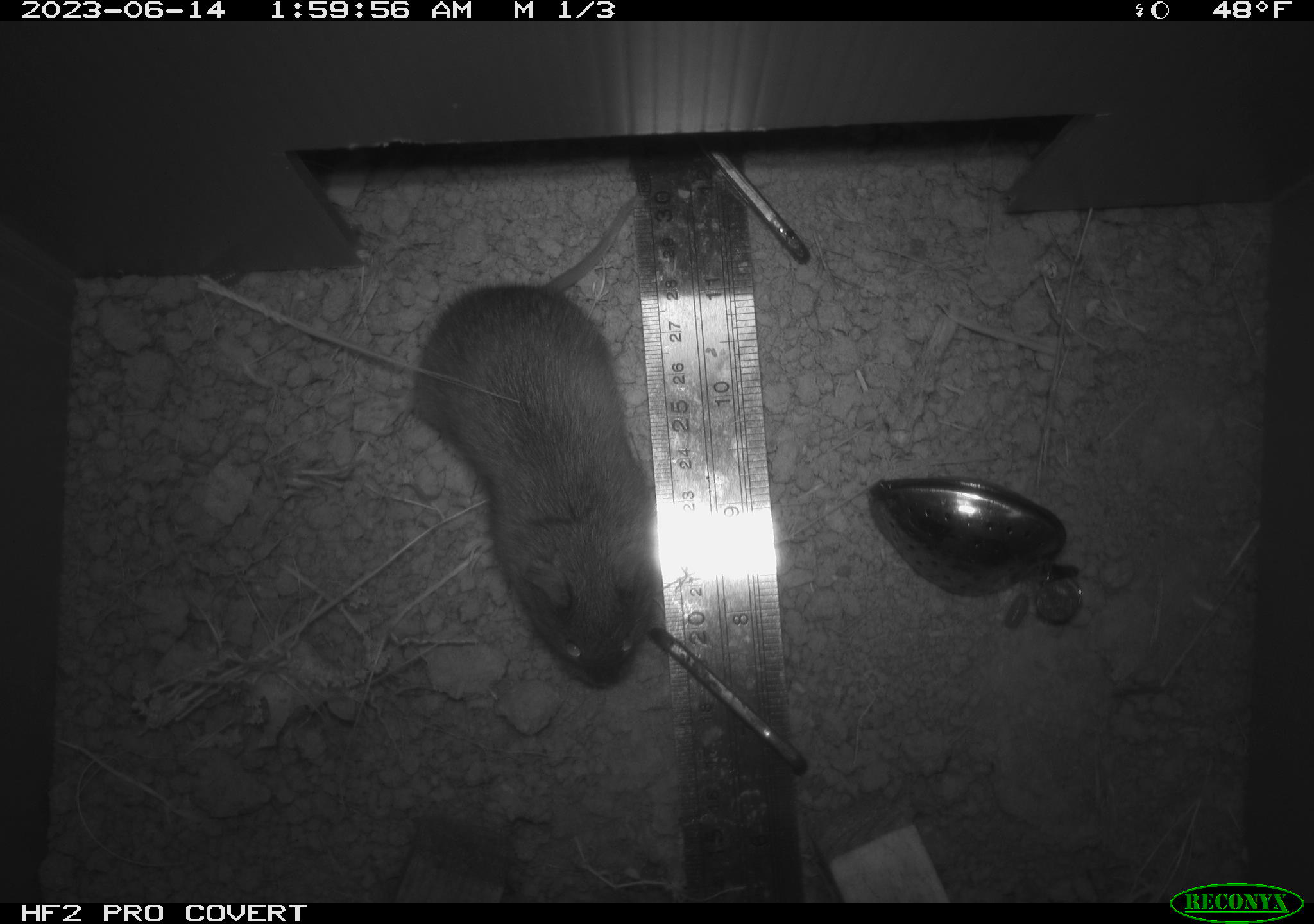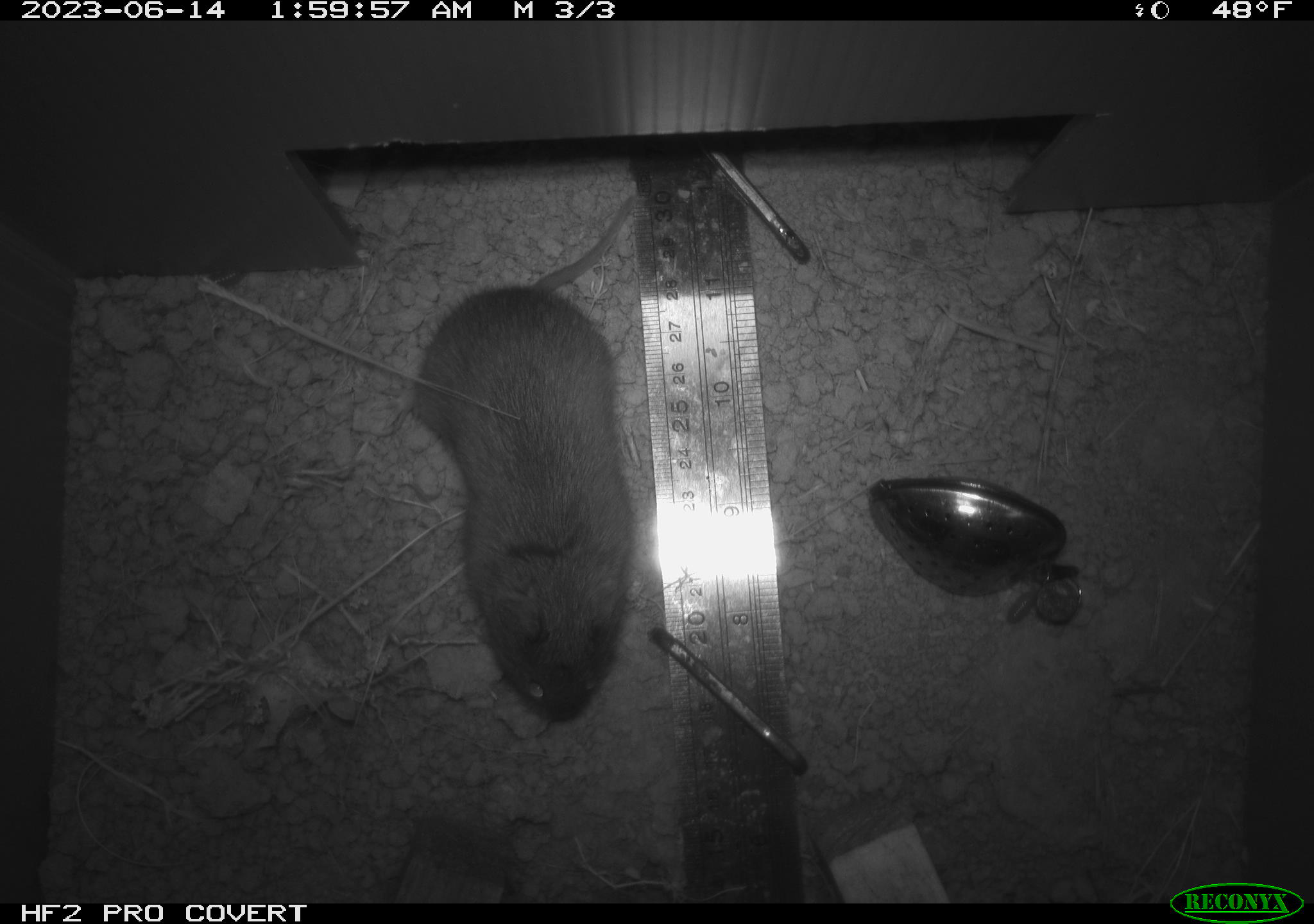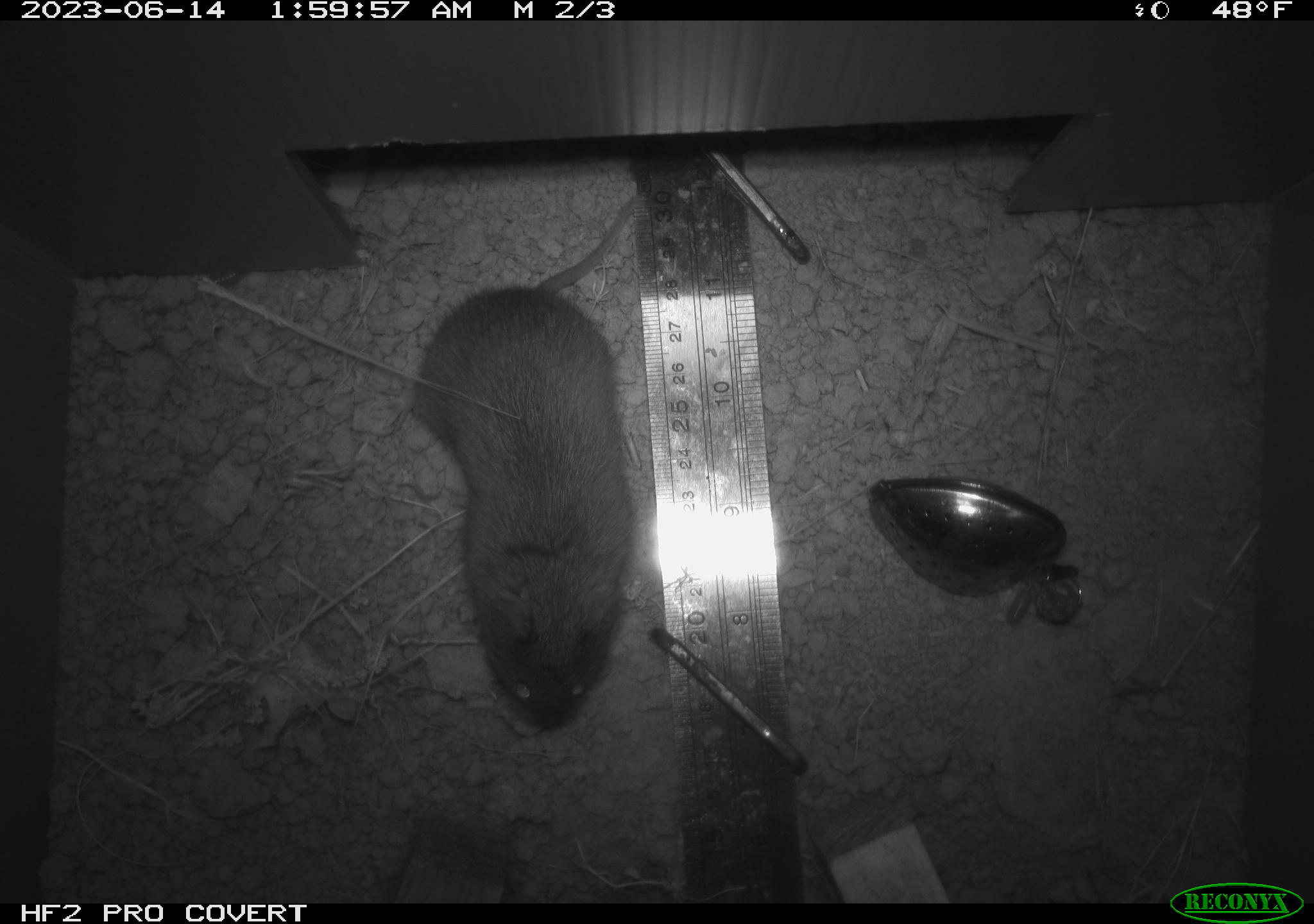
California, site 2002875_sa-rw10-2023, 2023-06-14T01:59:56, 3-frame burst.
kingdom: Animalia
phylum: Chordata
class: Mammalia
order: Rodentia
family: Cricetidae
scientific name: Arvicolinae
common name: voles, lemmings, and muskrats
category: arvicolinae subfamily